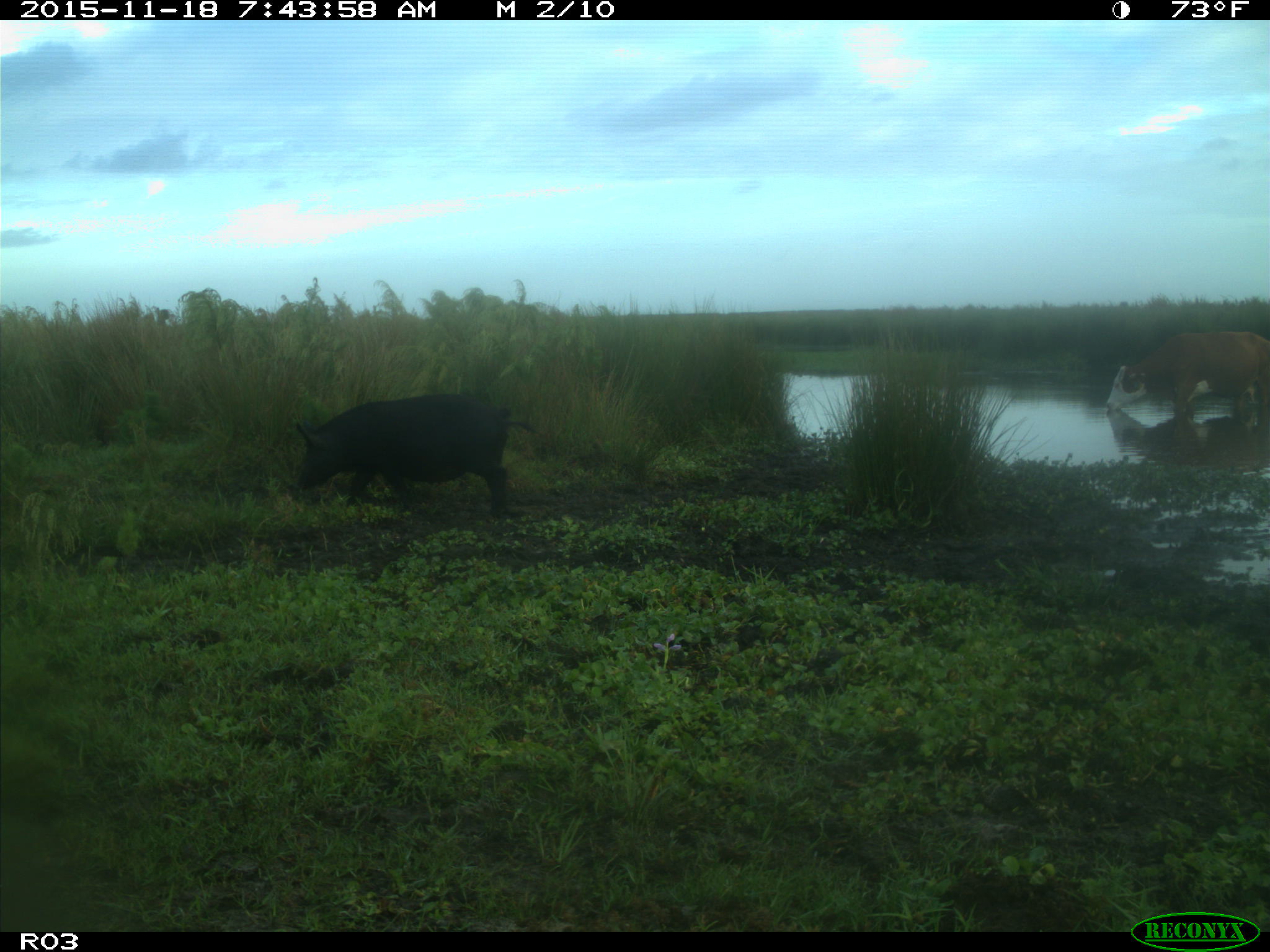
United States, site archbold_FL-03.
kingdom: Animalia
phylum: Chordata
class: Mammalia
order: Artiodactyla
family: Suidae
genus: Sus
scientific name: Sus scrofa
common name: wild boar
Sus scrofa (wild boar).